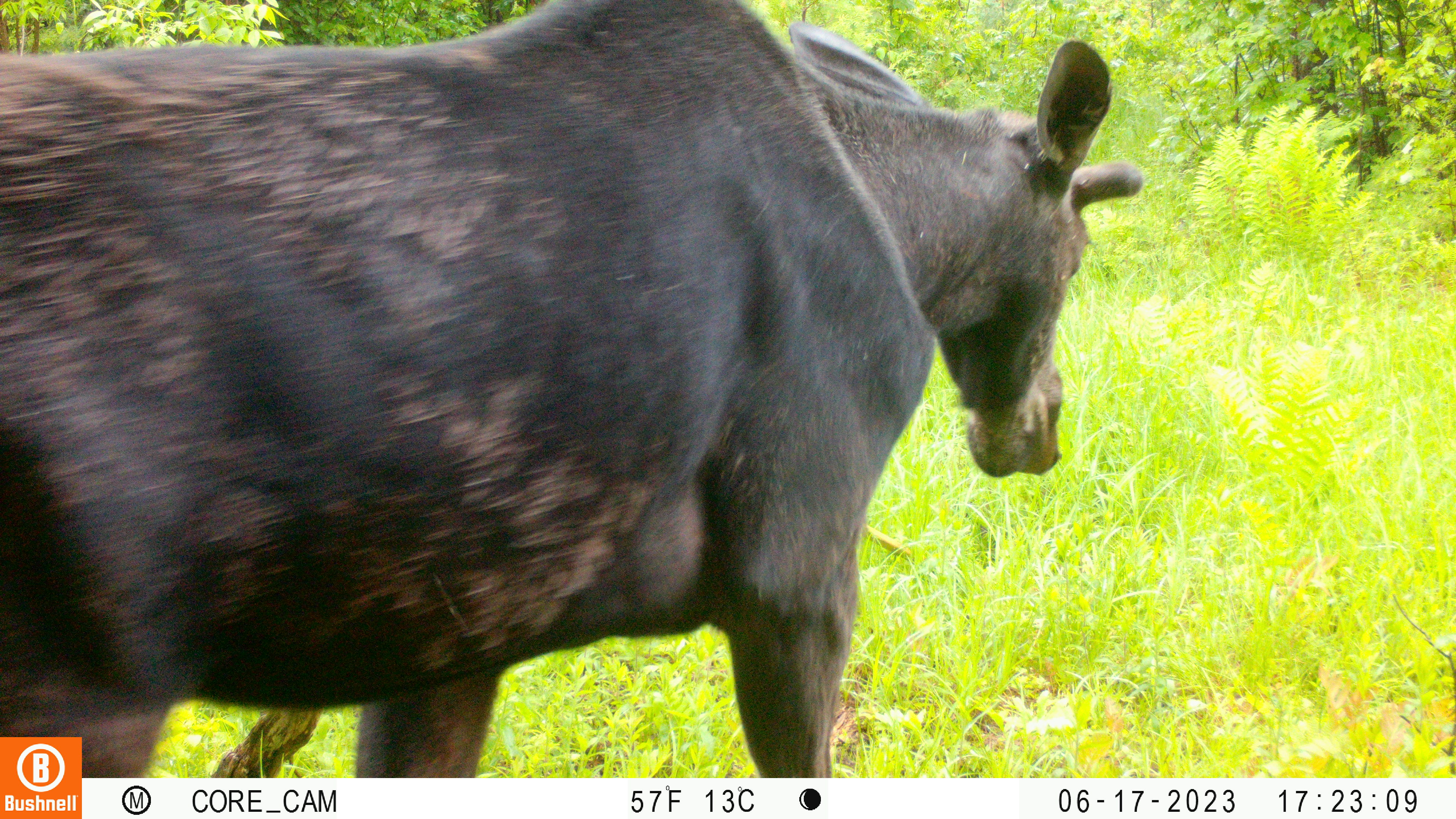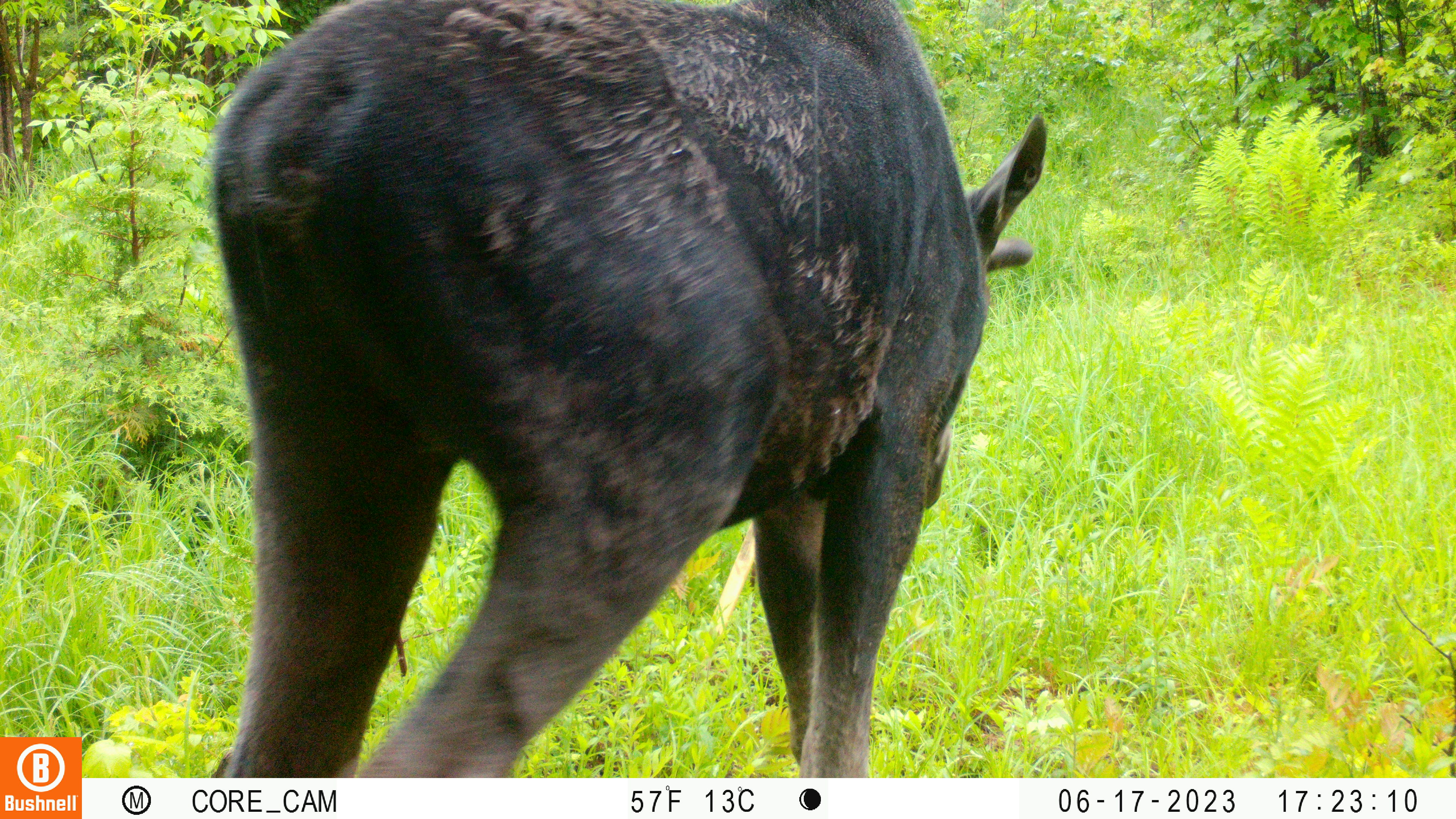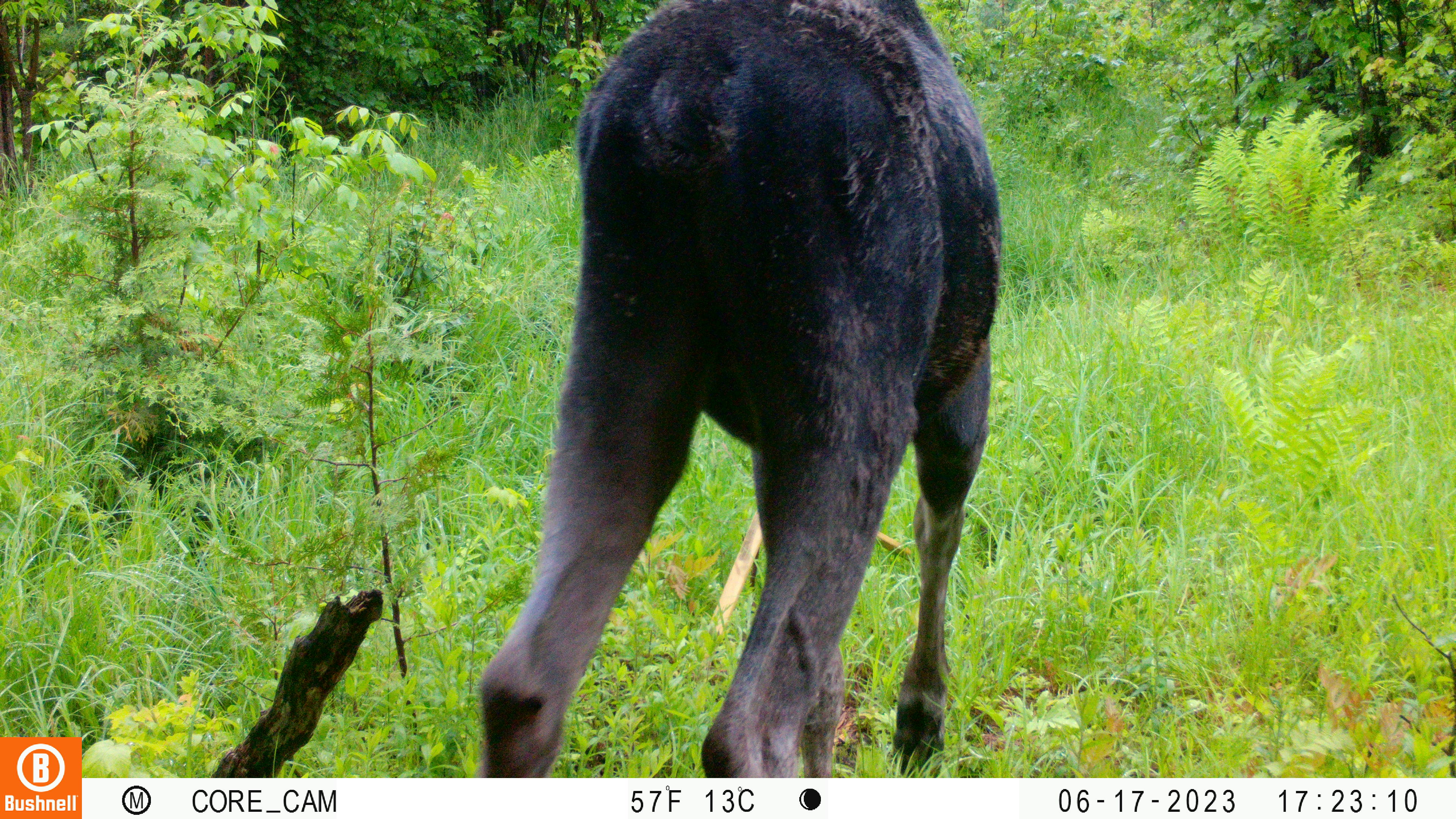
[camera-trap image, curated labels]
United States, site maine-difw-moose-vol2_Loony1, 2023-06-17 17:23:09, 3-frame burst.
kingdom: Animalia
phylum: Chordata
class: Mammalia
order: Artiodactyla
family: Cervidae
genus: Alces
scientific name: Alces alces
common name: moose